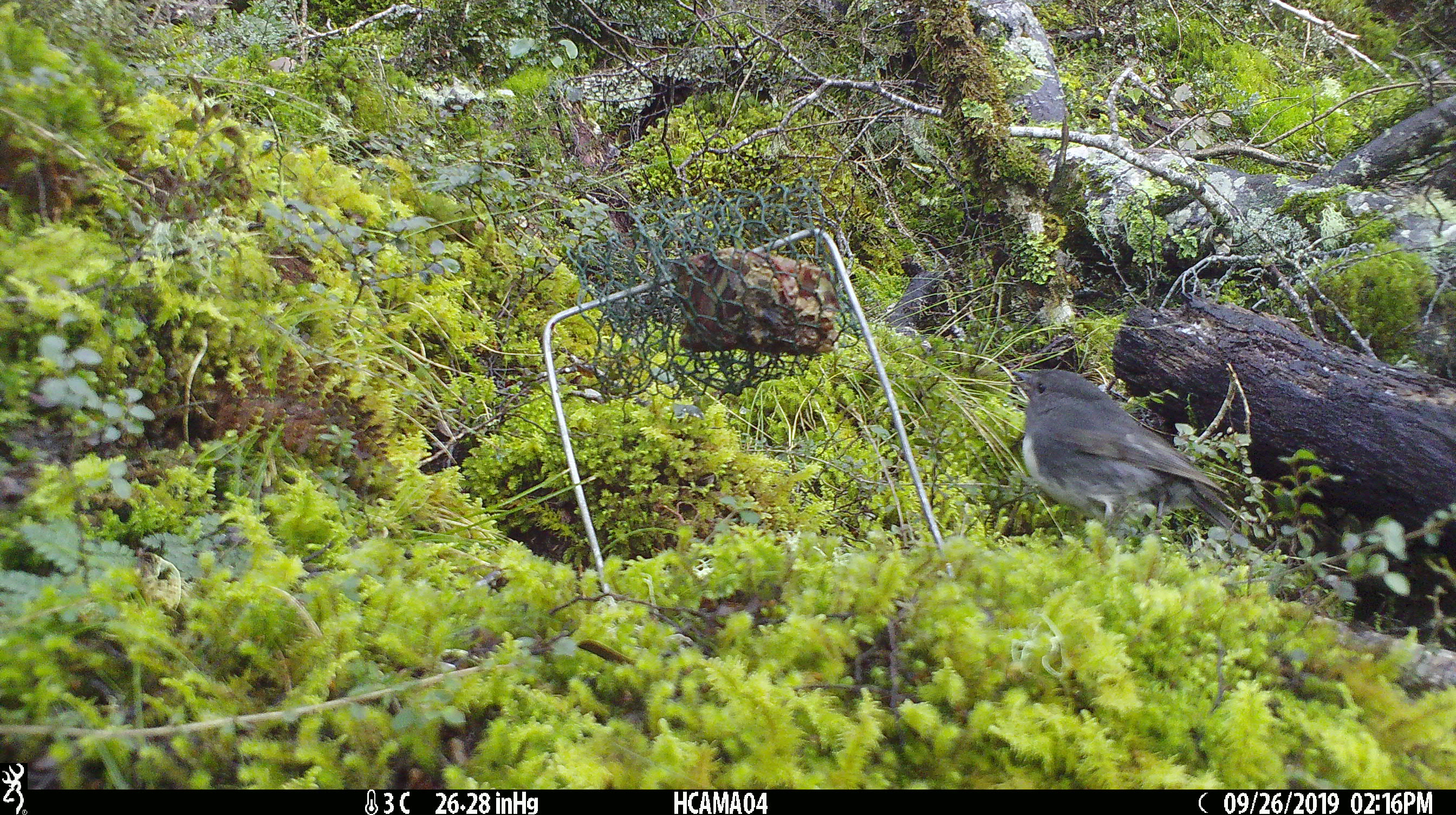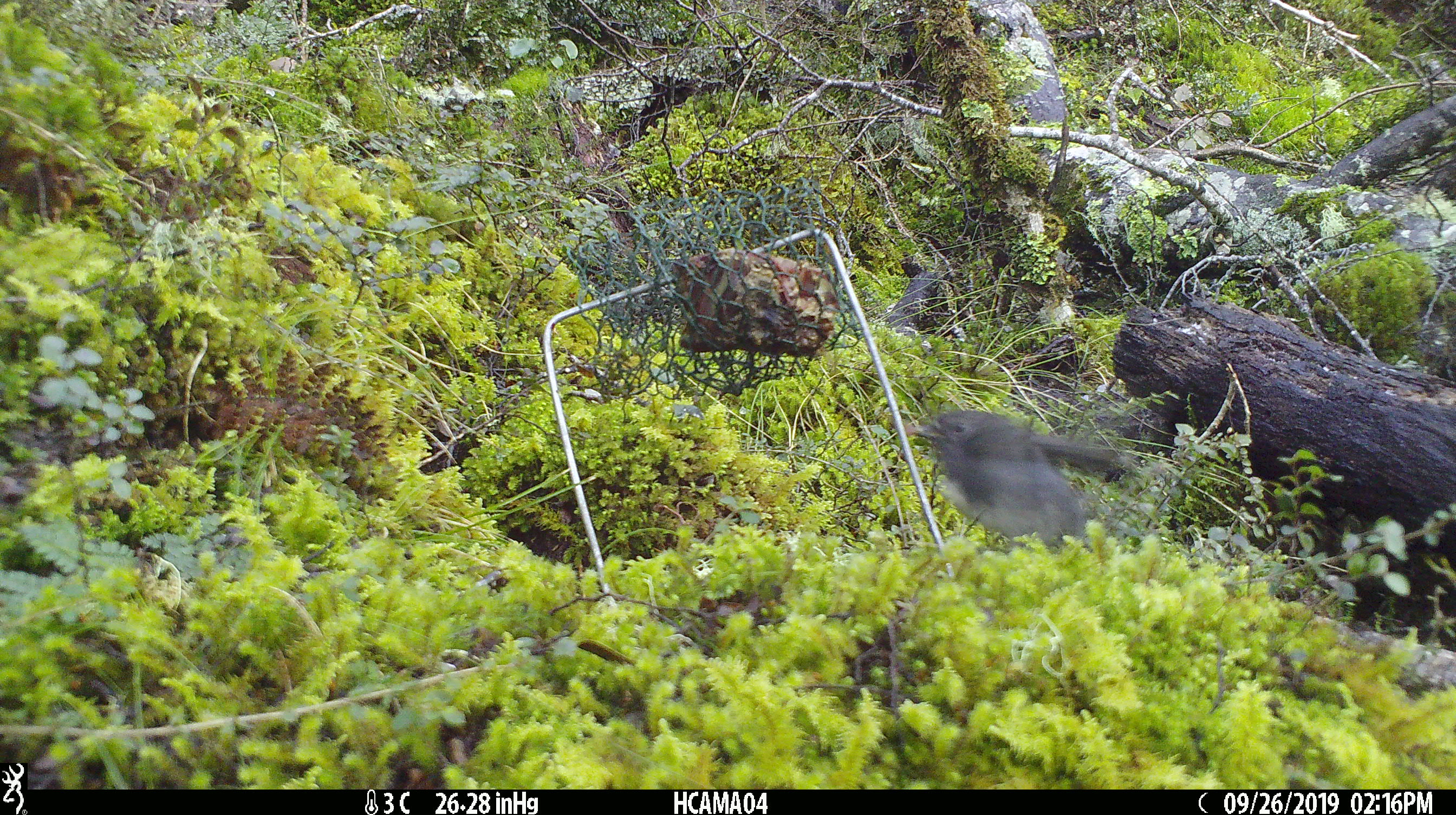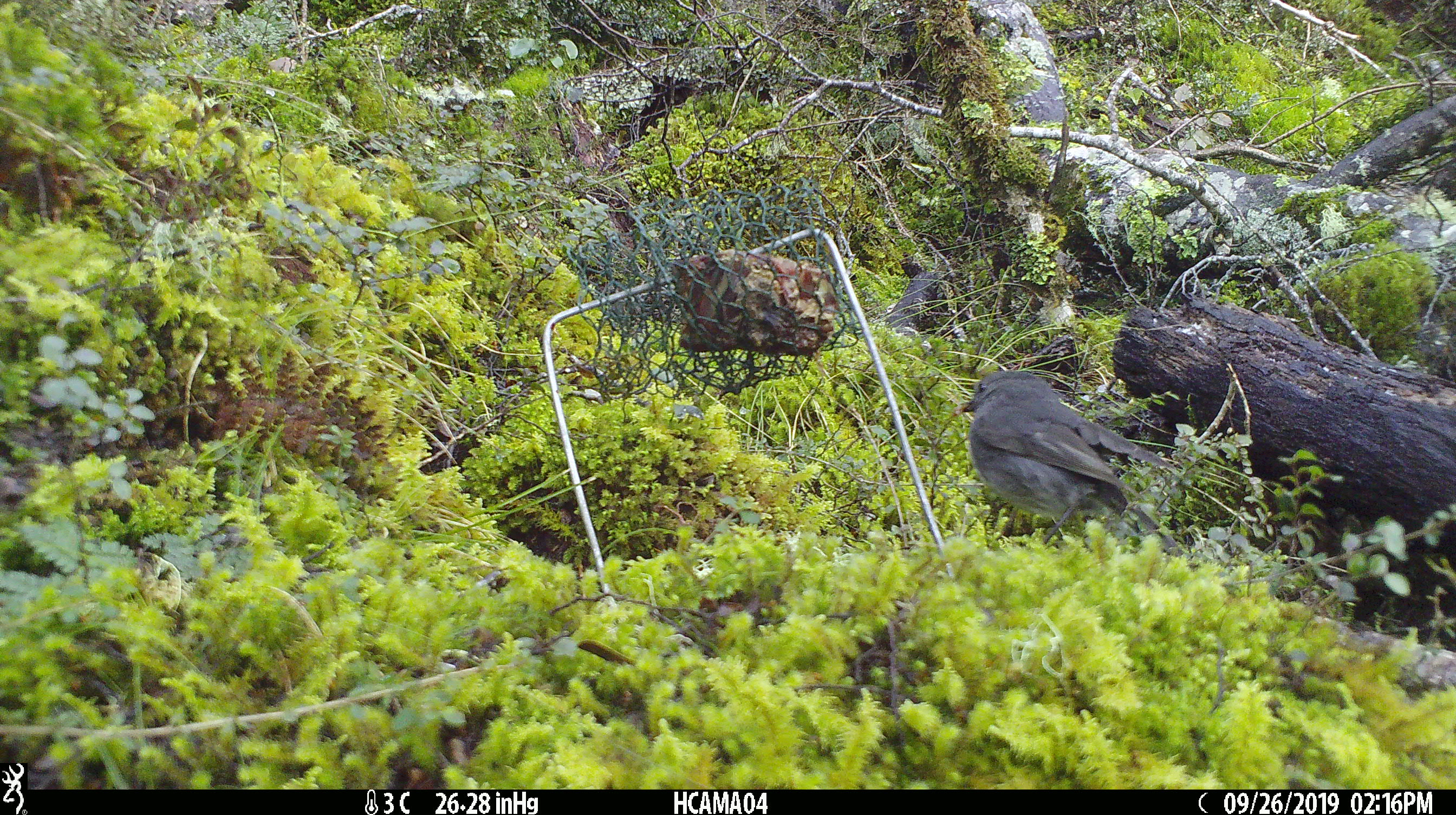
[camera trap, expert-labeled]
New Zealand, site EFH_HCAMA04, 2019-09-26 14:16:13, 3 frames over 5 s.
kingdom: Animalia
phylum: Chordata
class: Aves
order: Passeriformes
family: Petroicidae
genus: Petroica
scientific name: Petroica australis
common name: new zealand robin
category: robin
Robin (new zealand robin) (Petroica australis).